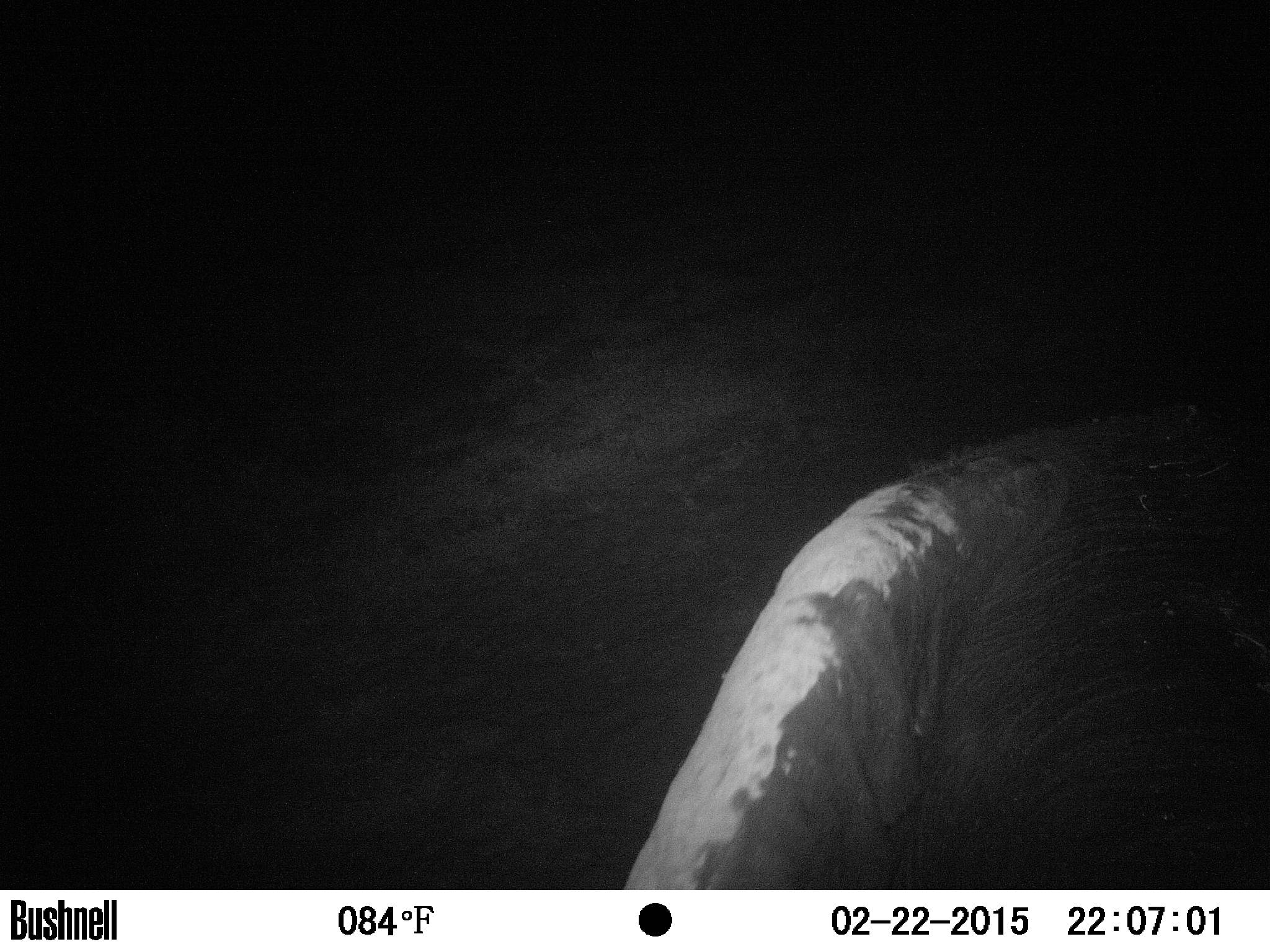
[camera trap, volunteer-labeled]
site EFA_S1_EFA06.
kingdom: Animalia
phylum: Chordata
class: Mammalia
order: Proboscidea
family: Elephantidae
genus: Loxodonta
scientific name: Loxodonta africana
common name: african bush elephant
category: elephant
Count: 1.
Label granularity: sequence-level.